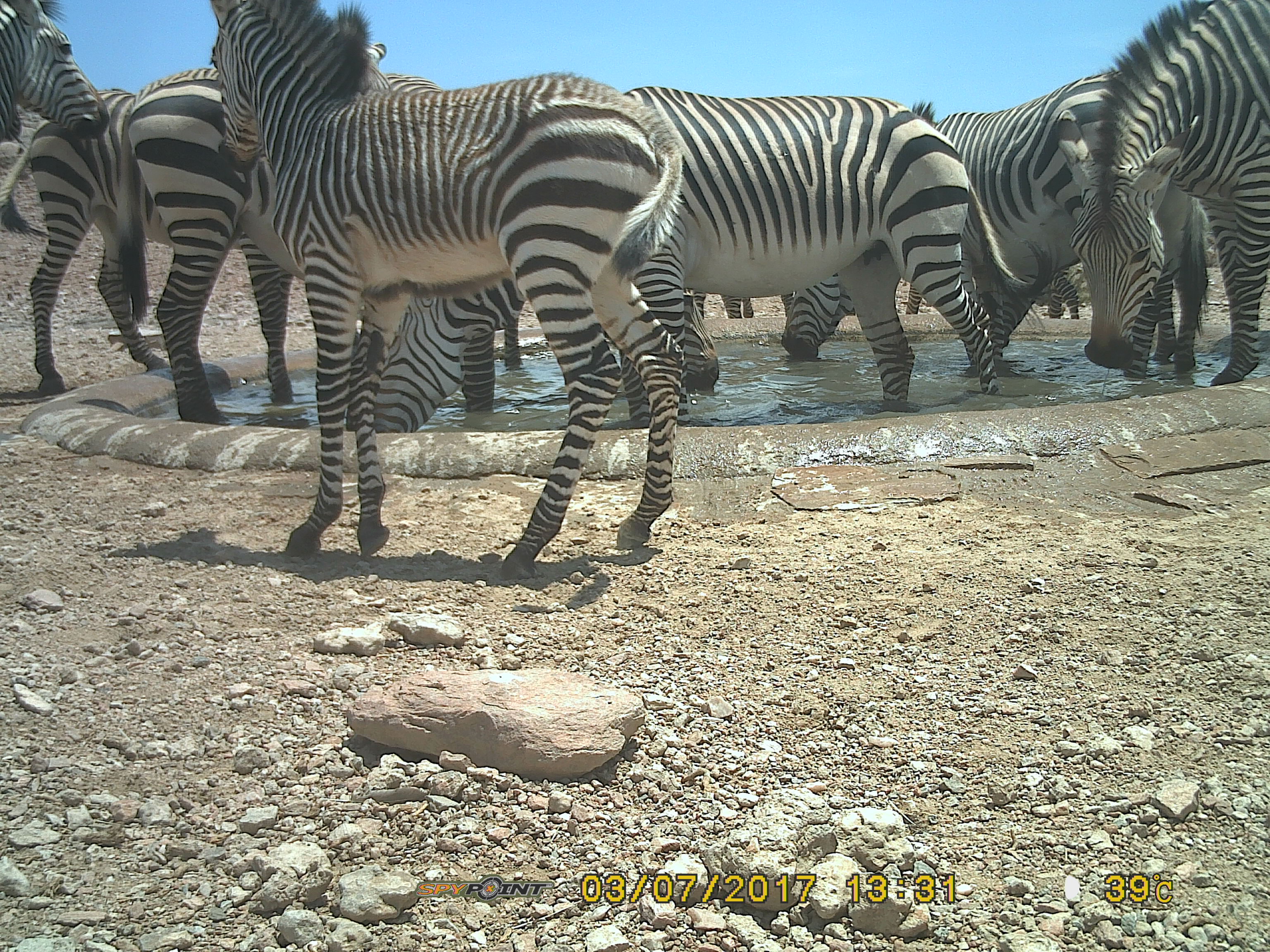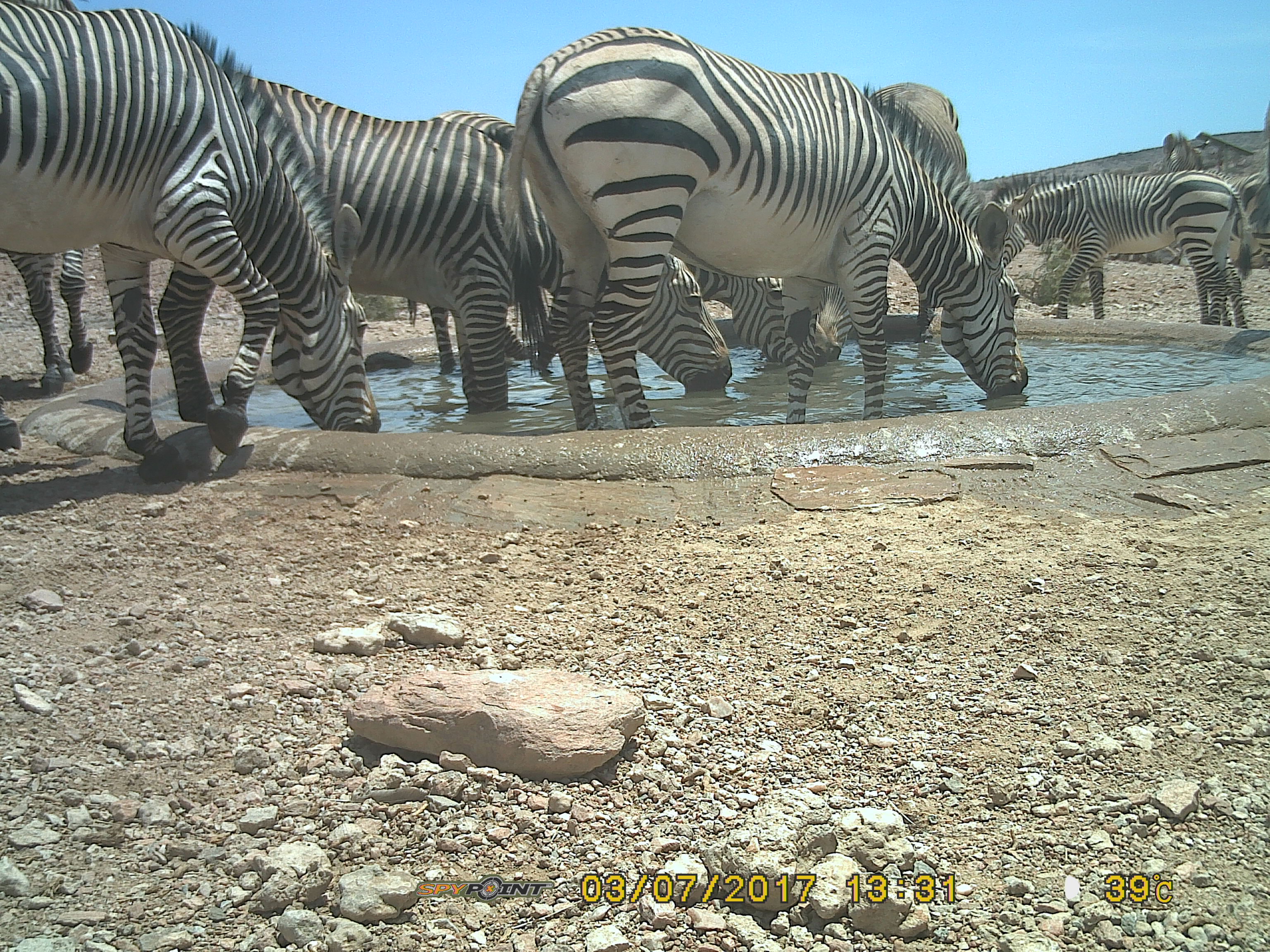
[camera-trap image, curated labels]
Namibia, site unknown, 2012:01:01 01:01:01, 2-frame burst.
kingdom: Animalia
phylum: Chordata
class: Mammalia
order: Perissodactyla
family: Equidae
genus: Equus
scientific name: Equus zebra hartmannae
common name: hartmann's mountain zebra